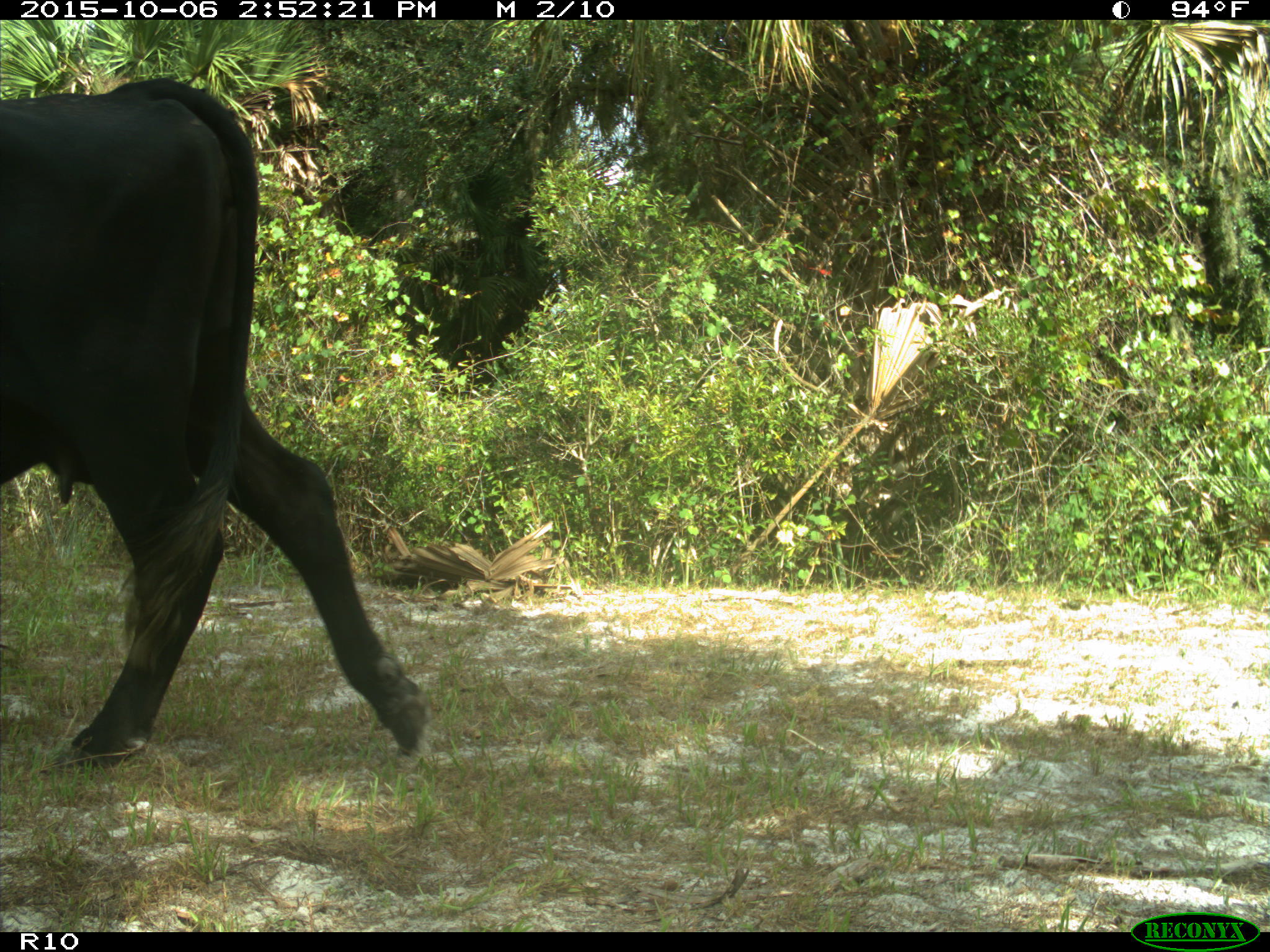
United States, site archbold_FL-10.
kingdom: Animalia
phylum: Chordata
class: Mammalia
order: Artiodactyla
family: Bovidae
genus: Bos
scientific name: Bos taurus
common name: domestic cow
Bos taurus (domestic cow).